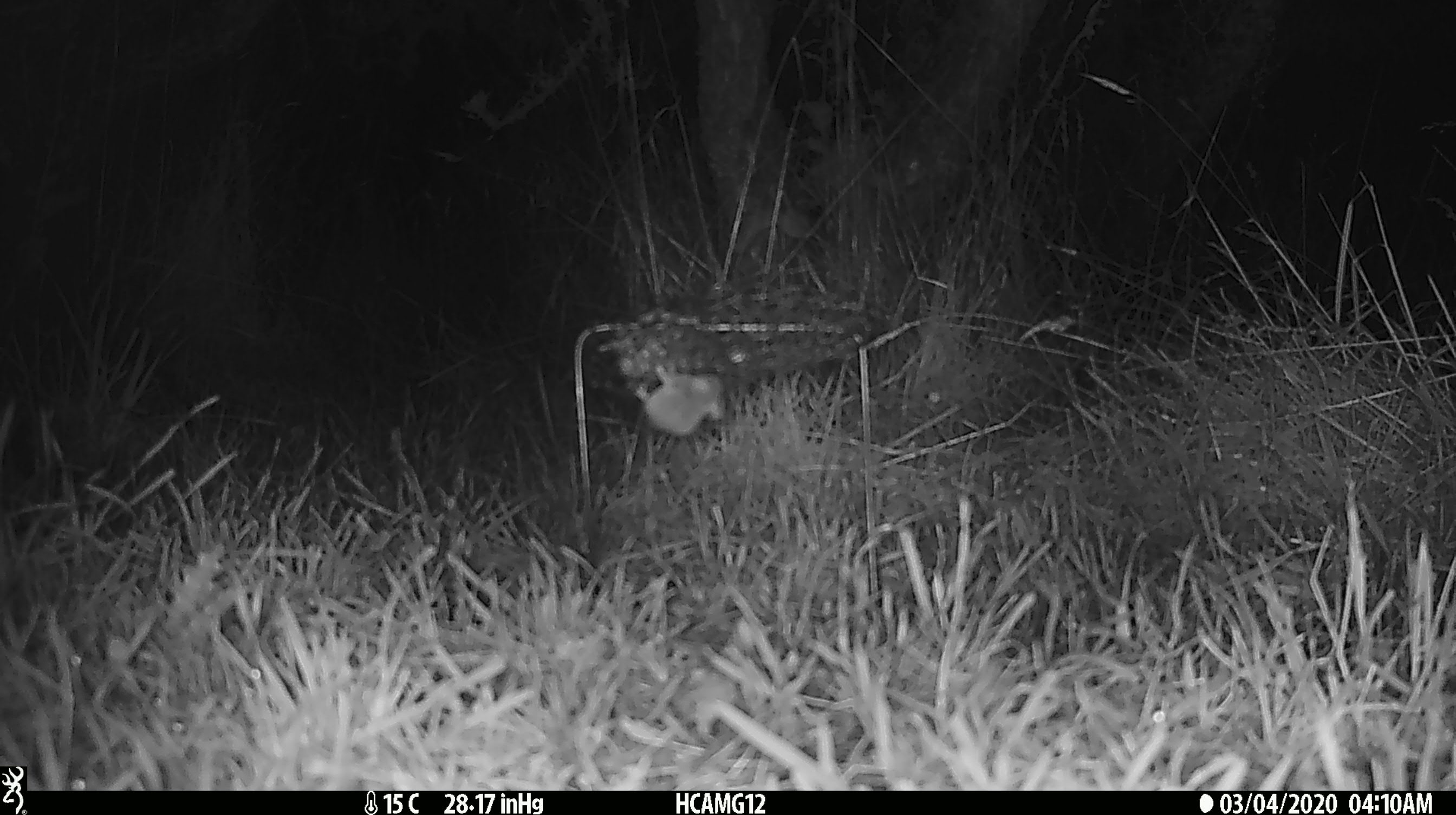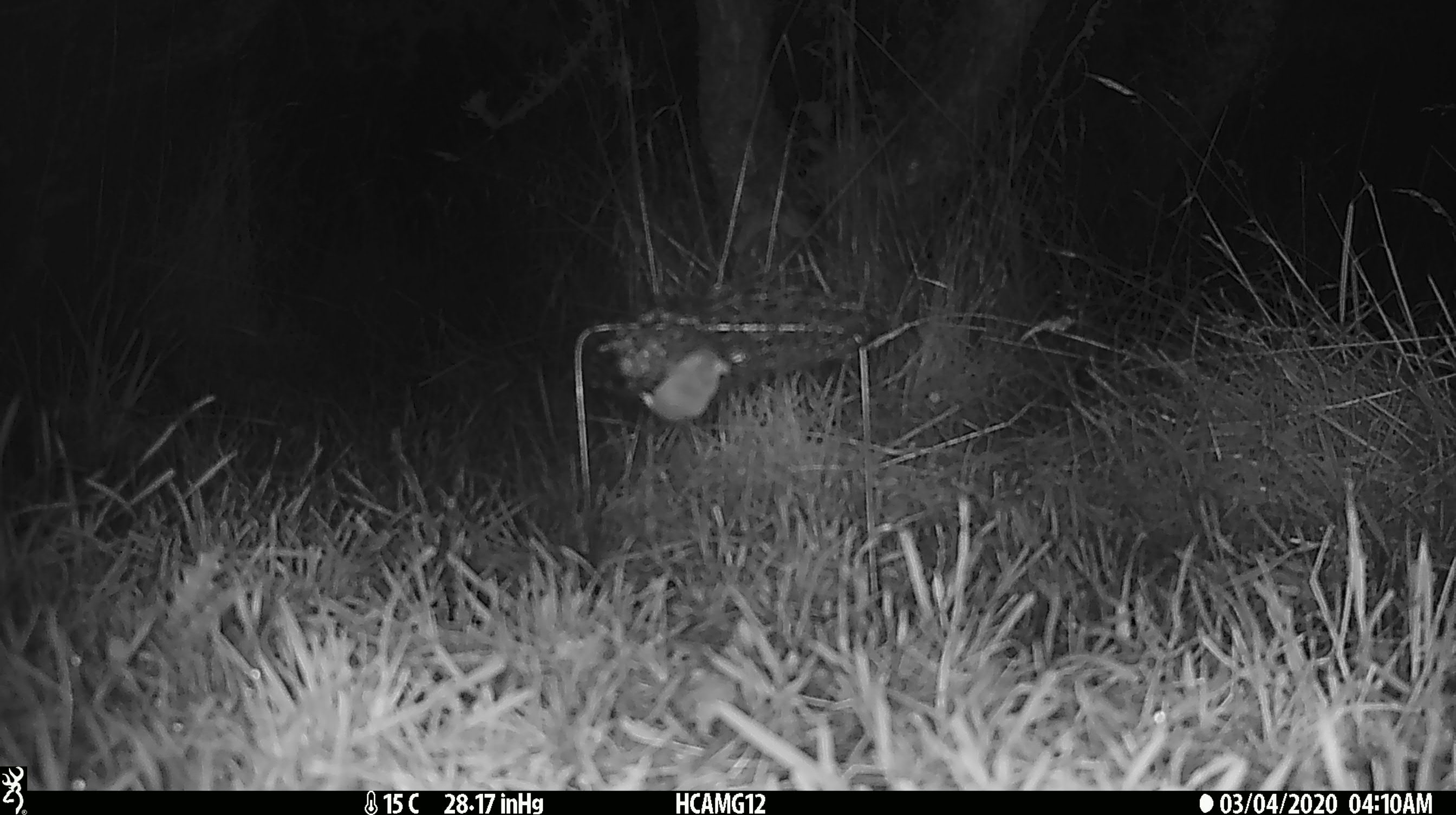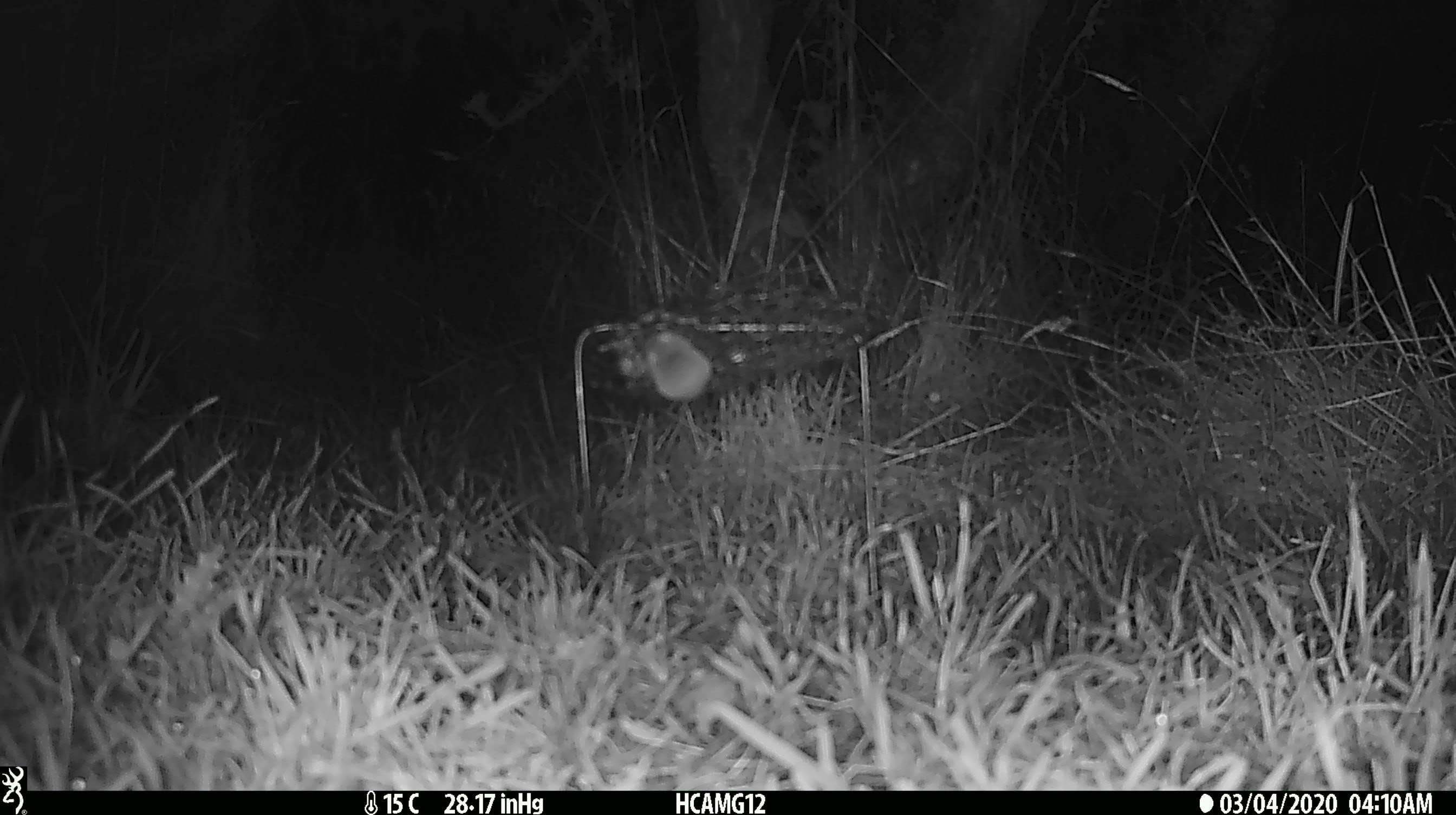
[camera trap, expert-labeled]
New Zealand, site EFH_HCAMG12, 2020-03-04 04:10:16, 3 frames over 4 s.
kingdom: Animalia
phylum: Chordata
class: Mammalia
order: Rodentia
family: Muridae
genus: Mus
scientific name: Mus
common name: mouse